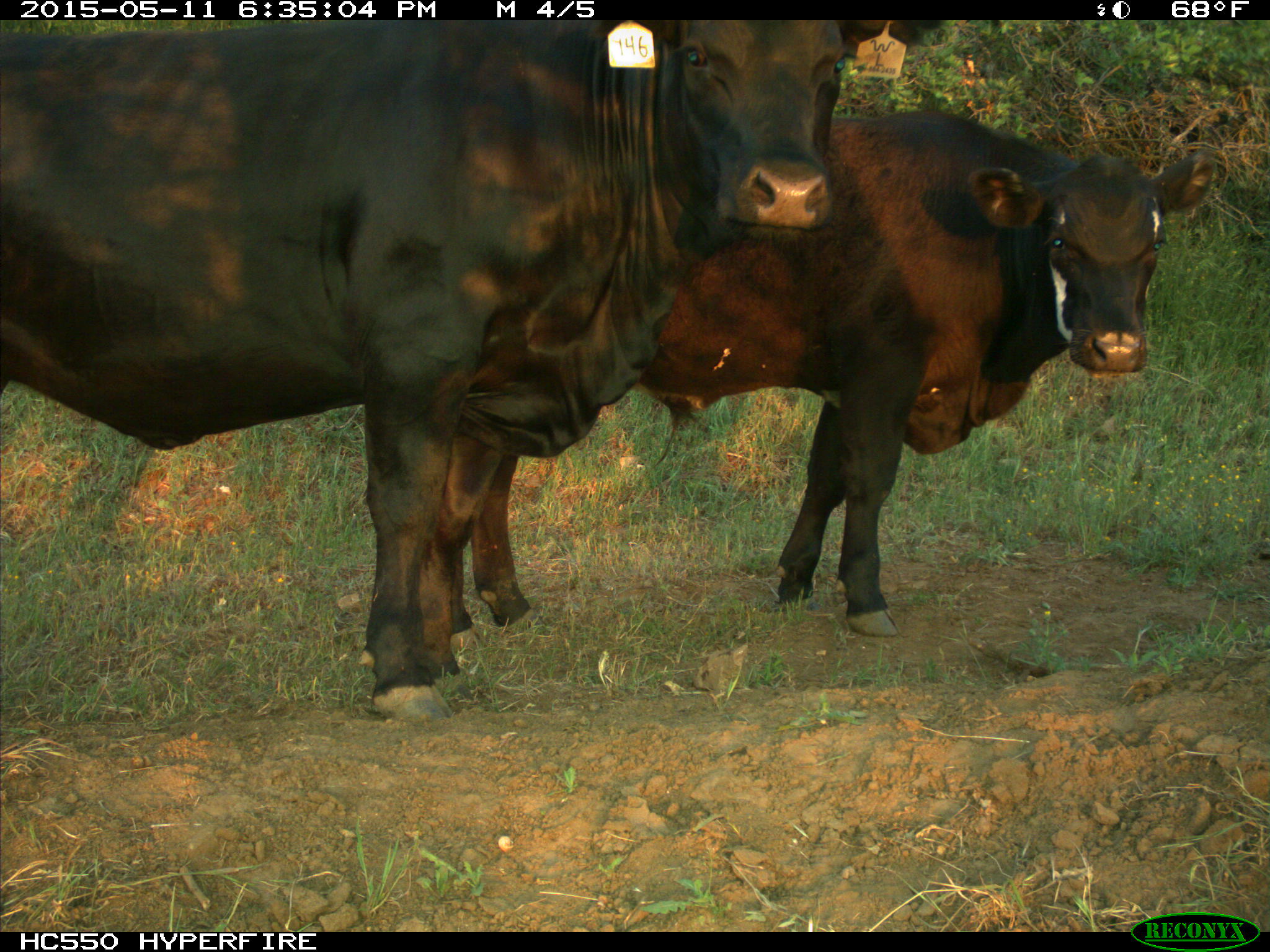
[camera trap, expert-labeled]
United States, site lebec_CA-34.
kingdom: Animalia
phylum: Chordata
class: Mammalia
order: Artiodactyla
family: Bovidae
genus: Bos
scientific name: Bos taurus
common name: domestic cow